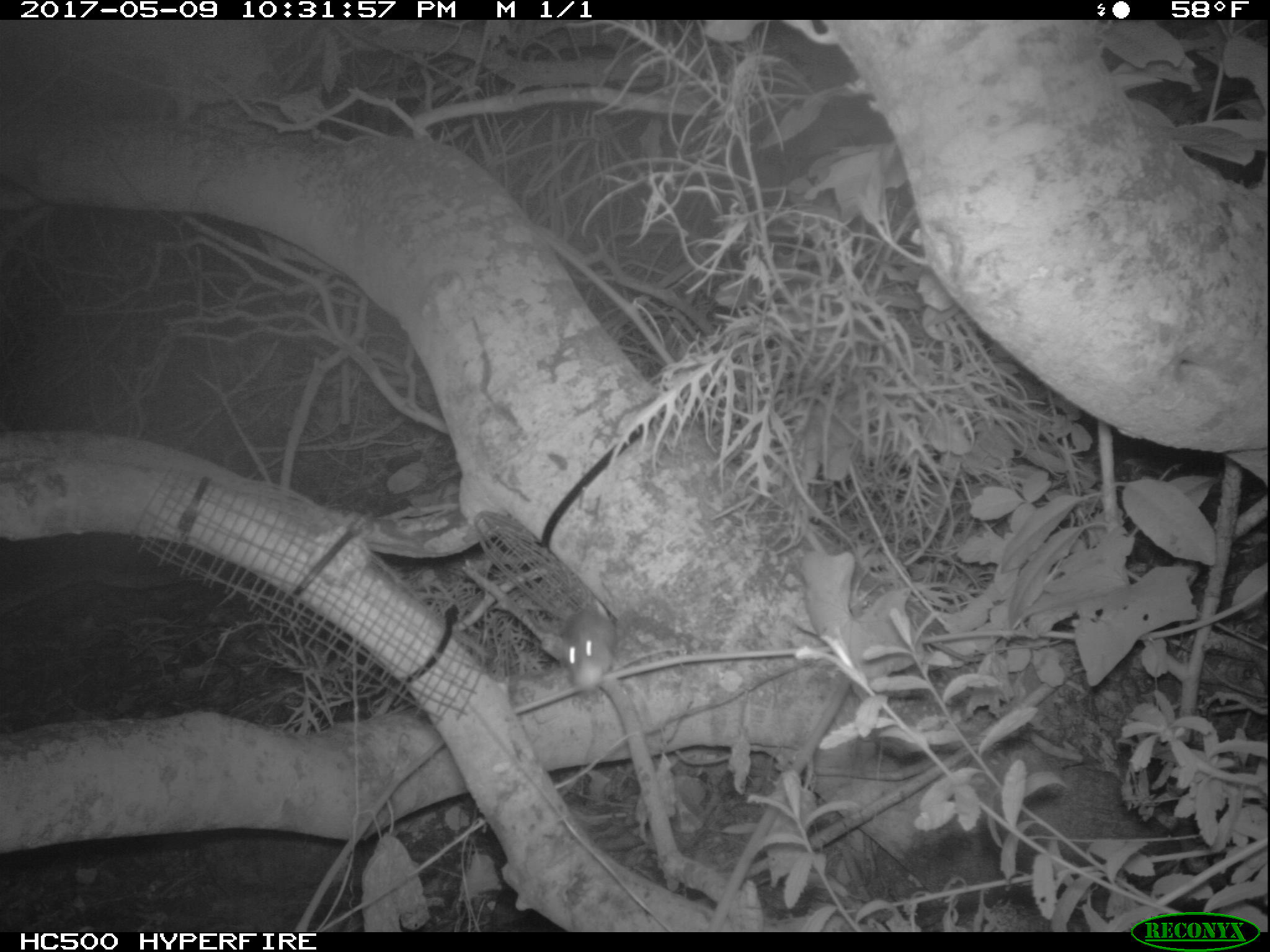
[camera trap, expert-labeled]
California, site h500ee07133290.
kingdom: Animalia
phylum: Chordata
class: Mammalia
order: Rodentia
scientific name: Rodentia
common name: rodent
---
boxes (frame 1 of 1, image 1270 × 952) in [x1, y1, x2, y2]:
rodent: [548, 600, 626, 700]